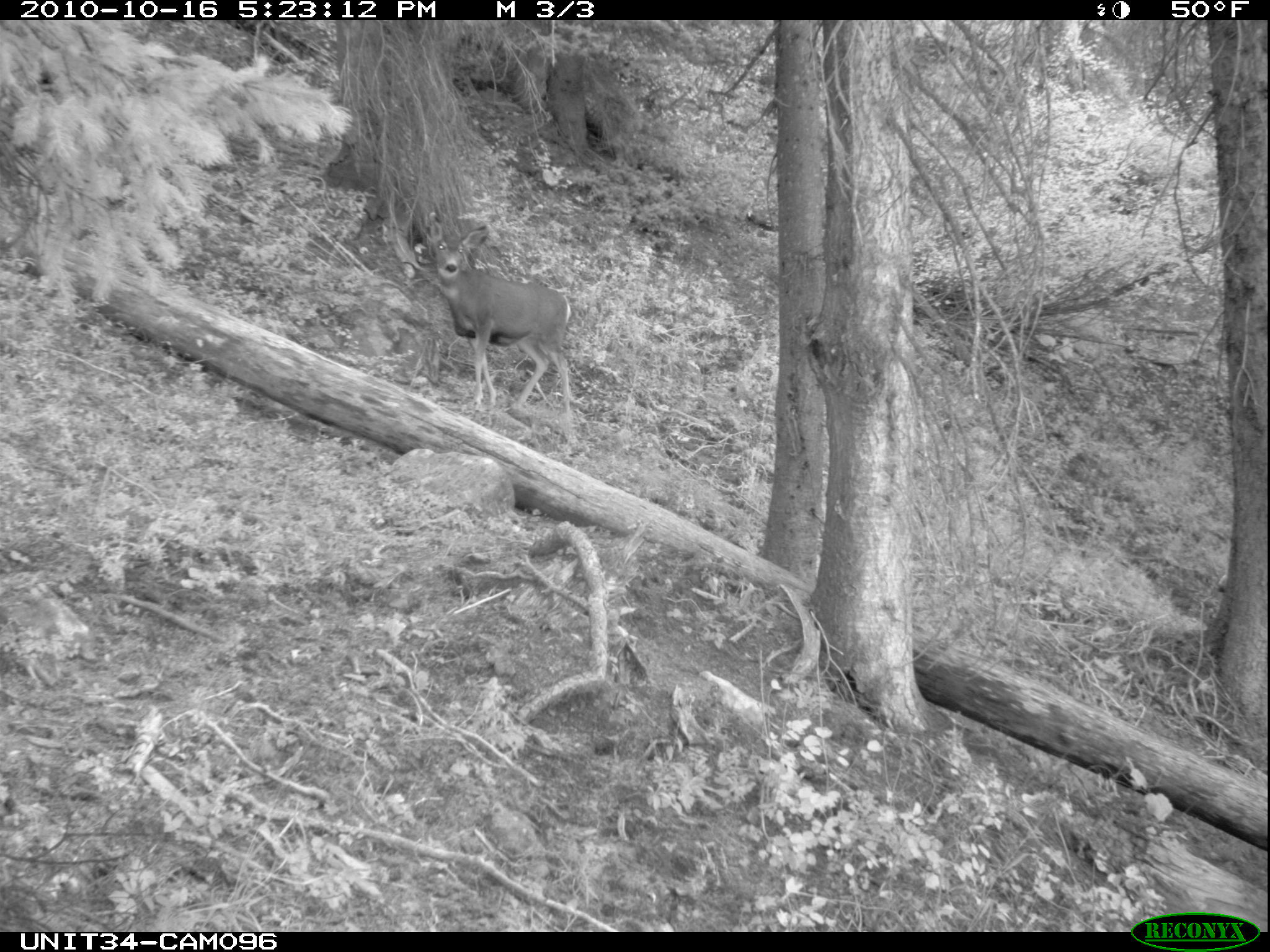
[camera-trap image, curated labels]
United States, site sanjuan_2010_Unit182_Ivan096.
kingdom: Animalia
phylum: Chordata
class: Mammalia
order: Artiodactyla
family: Cervidae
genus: Odocoileus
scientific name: Odocoileus hemionus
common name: mule deer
Odocoileus hemionus (mule deer).